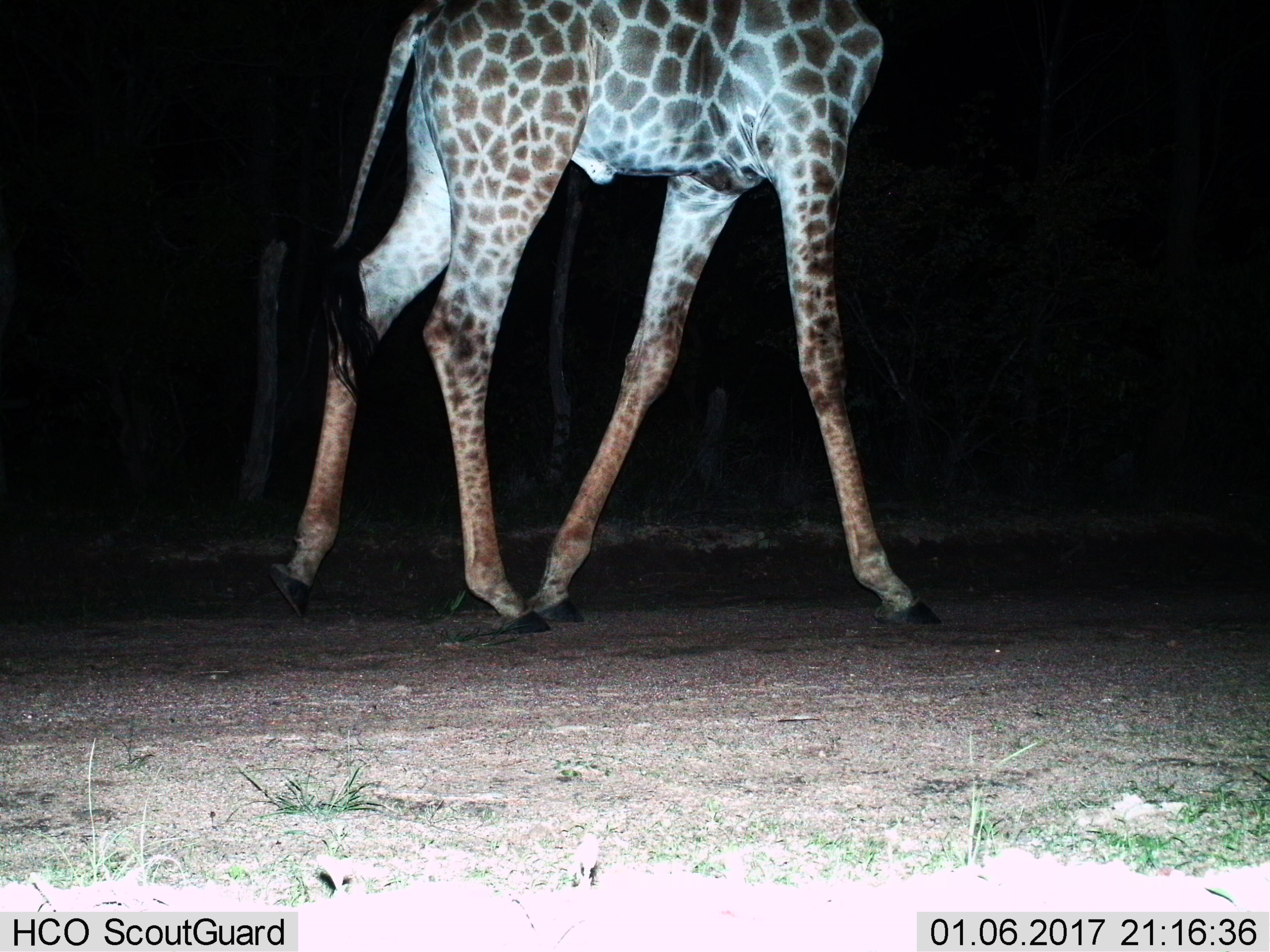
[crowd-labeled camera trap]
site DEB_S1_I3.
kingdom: Animalia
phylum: Chordata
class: Mammalia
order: Artiodactyla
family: Giraffidae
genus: Giraffa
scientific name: Giraffa camelopardalis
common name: giraffe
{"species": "giraffe (Giraffa camelopardalis)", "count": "1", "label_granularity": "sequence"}